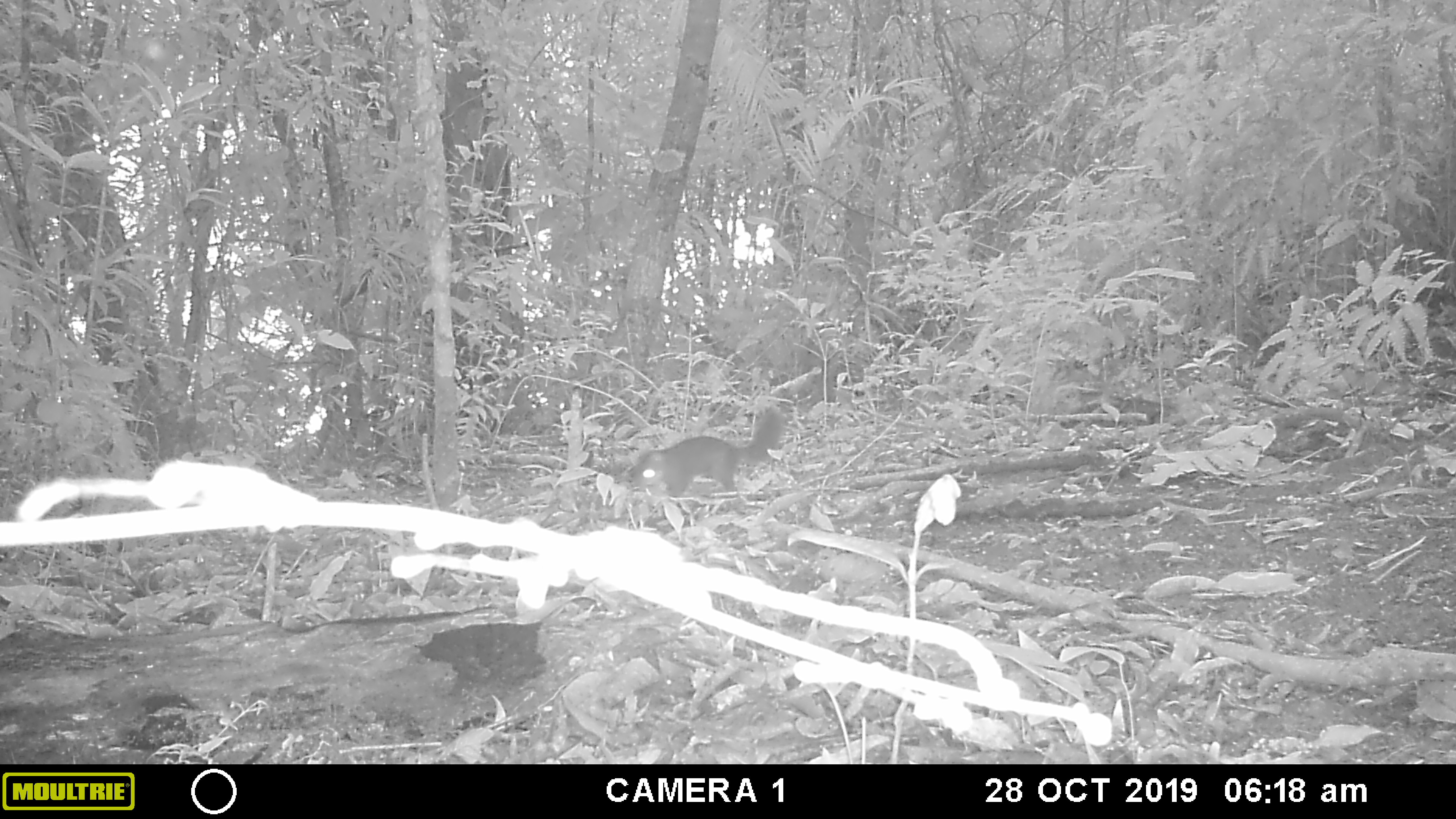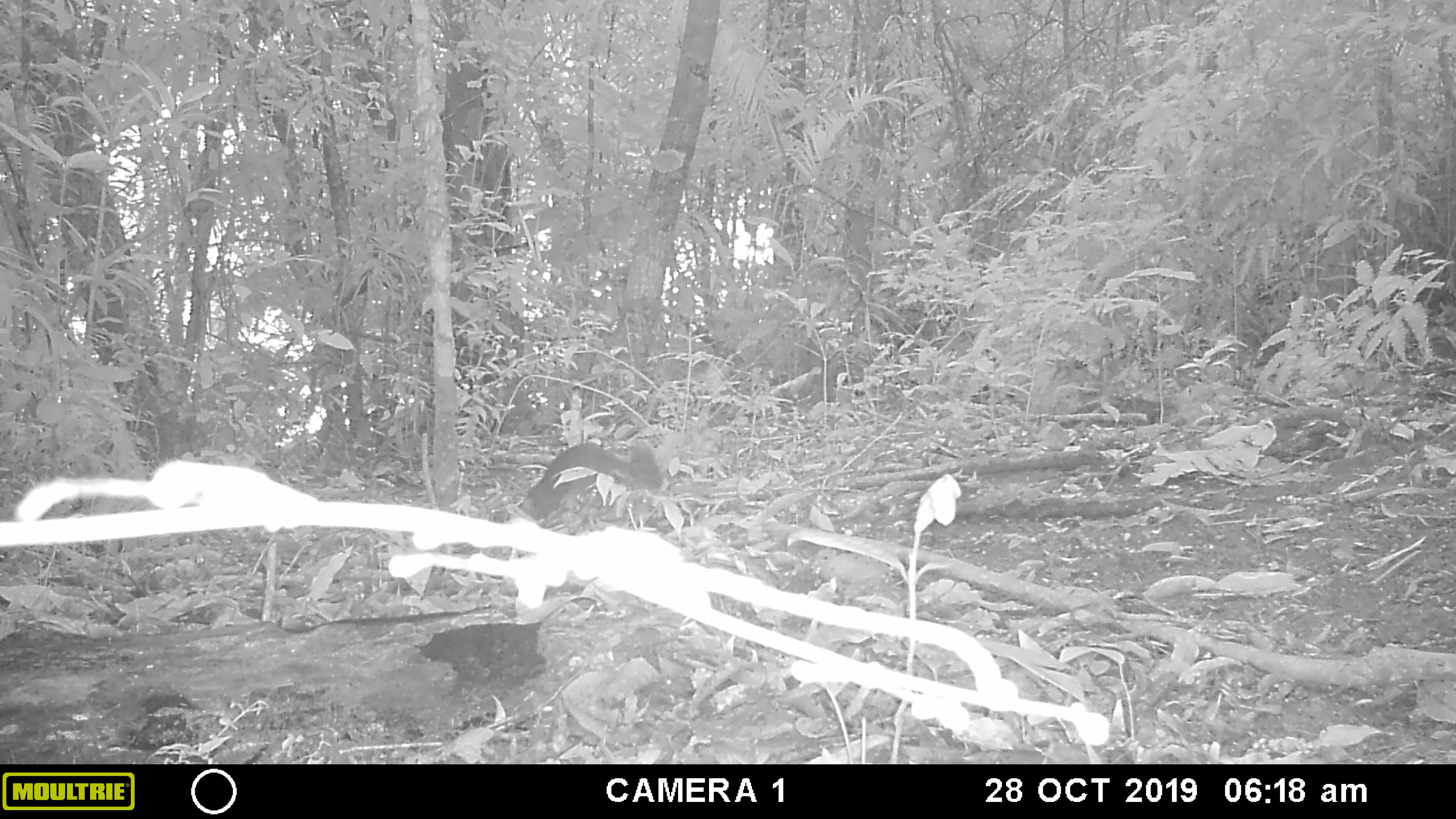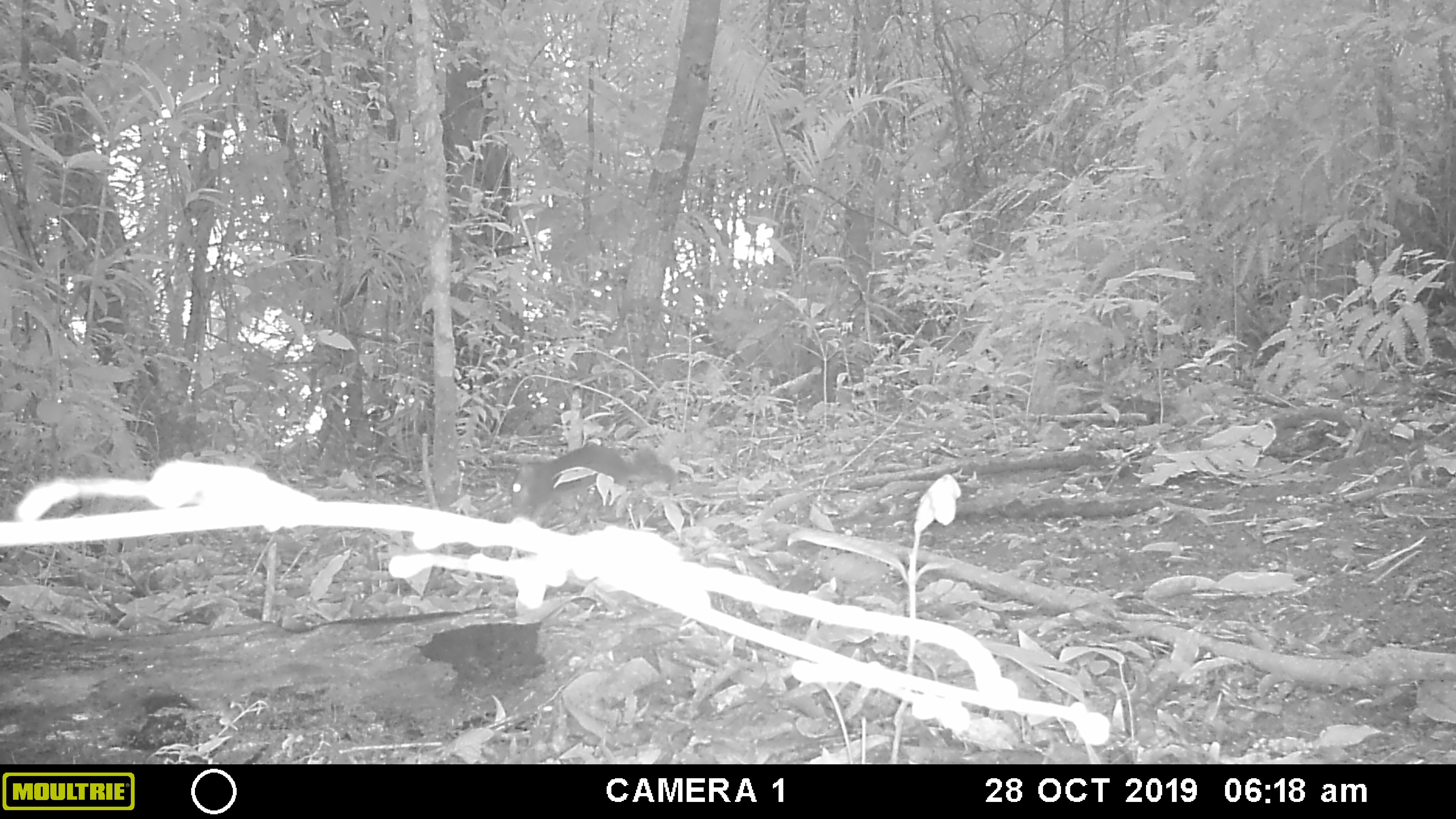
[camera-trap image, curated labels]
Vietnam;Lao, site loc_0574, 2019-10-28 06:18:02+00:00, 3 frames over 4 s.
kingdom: Animalia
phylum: Chordata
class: Mammalia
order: Rodentia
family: Sciuridae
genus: Dremomys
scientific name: Dremomys rufigenis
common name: red-cheeked squirrel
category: red cheeked squirrel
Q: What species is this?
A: Red cheeked squirrel (red-cheeked squirrel) (Dremomys rufigenis).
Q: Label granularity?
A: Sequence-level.